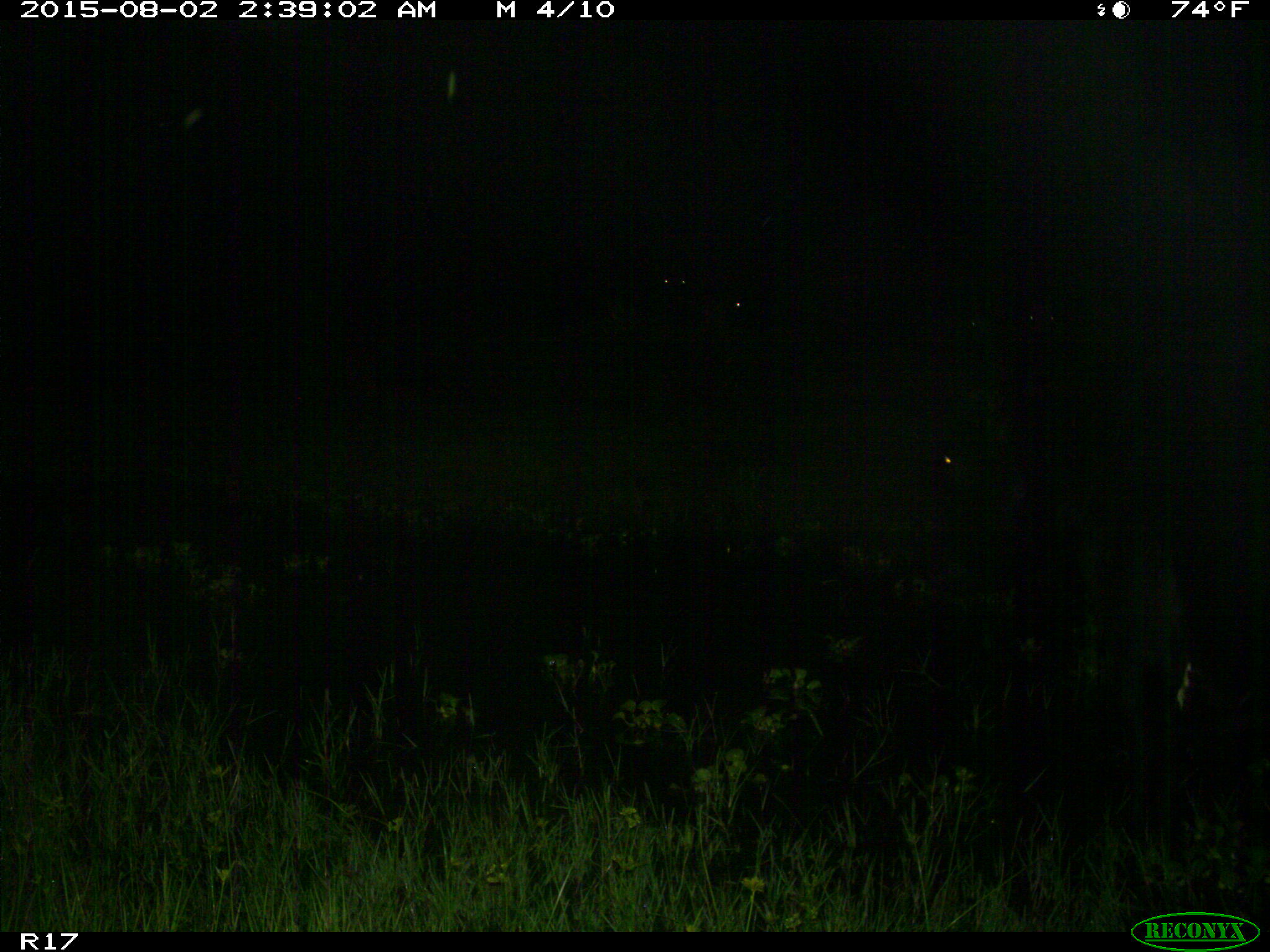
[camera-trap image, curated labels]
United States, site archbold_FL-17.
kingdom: Animalia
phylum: Chordata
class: Mammalia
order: Artiodactyla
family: Bovidae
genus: Bos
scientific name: Bos taurus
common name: domestic cow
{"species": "Bos taurus (domestic cow)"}